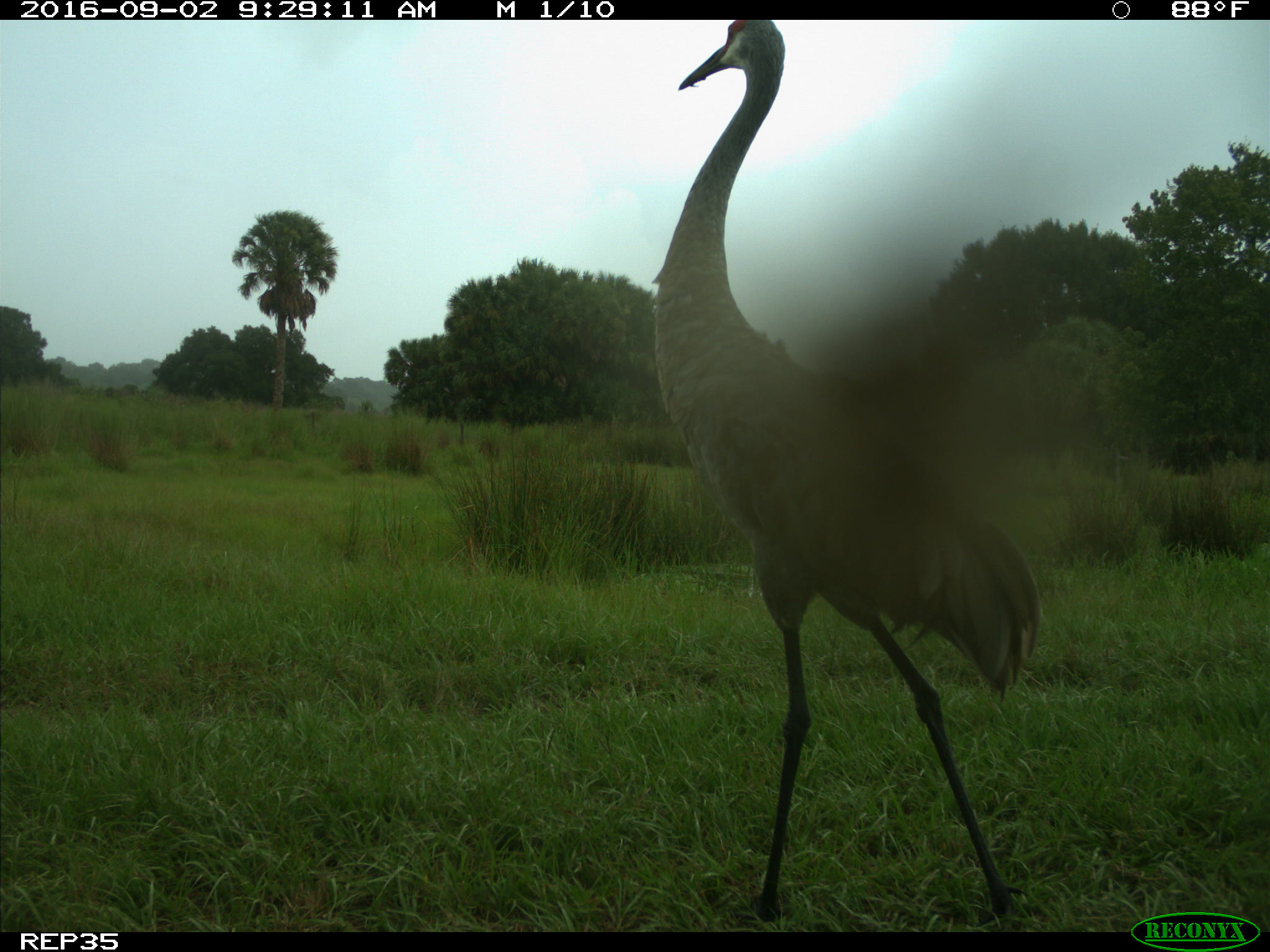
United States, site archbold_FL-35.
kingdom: Animalia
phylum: Chordata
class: Aves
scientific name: Aves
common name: birds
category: unidentified bird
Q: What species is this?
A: Unidentified bird (birds) (Aves).